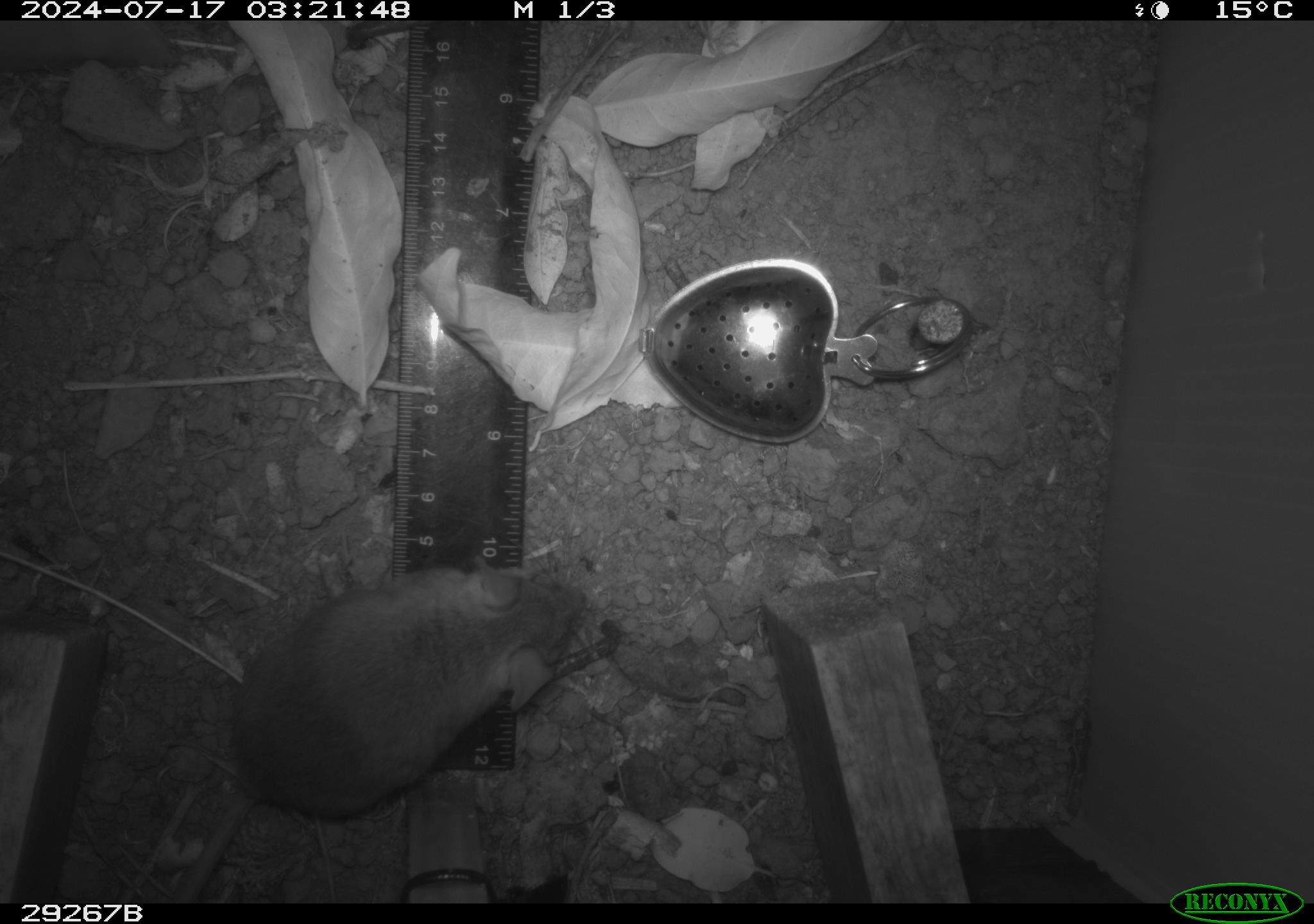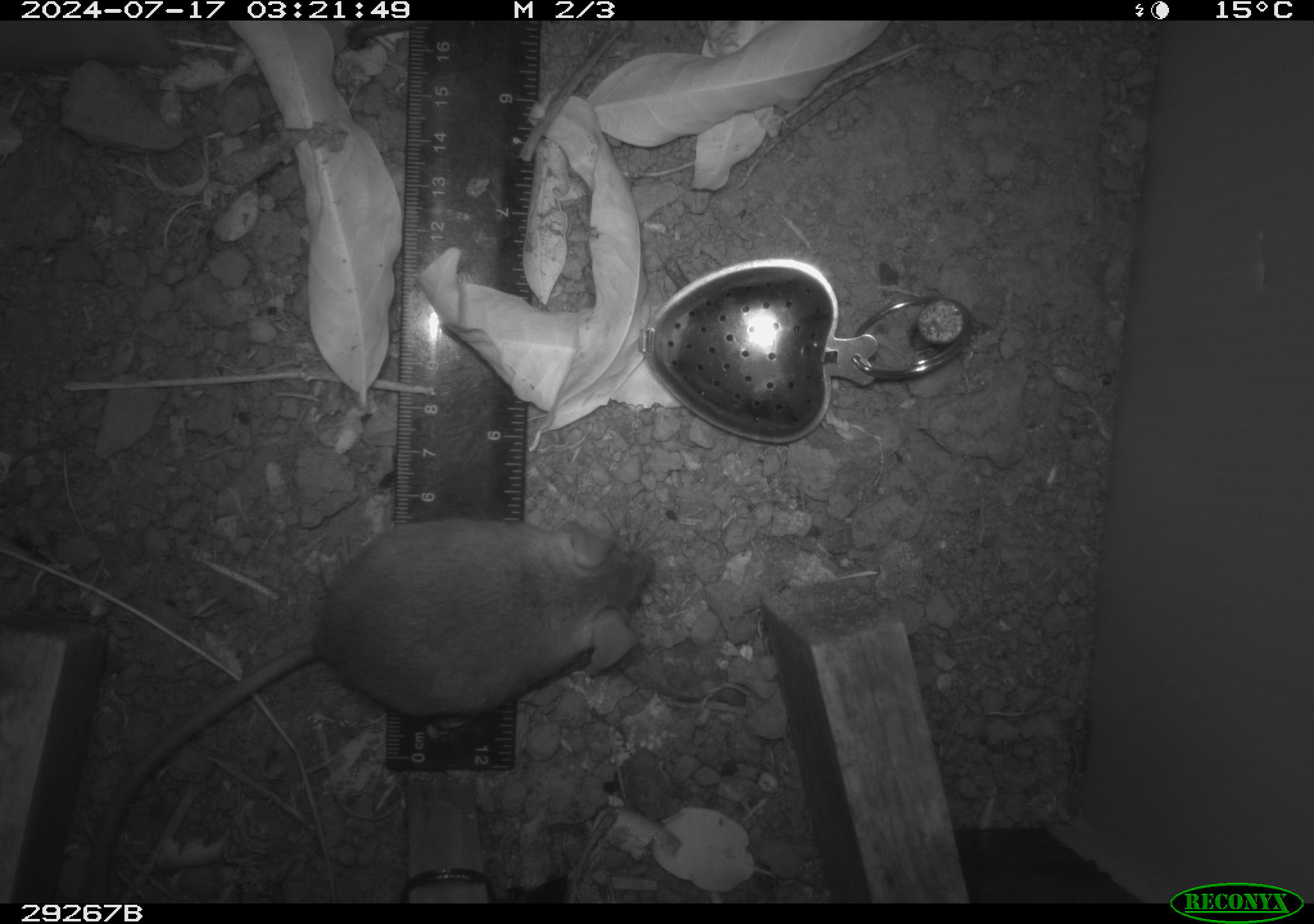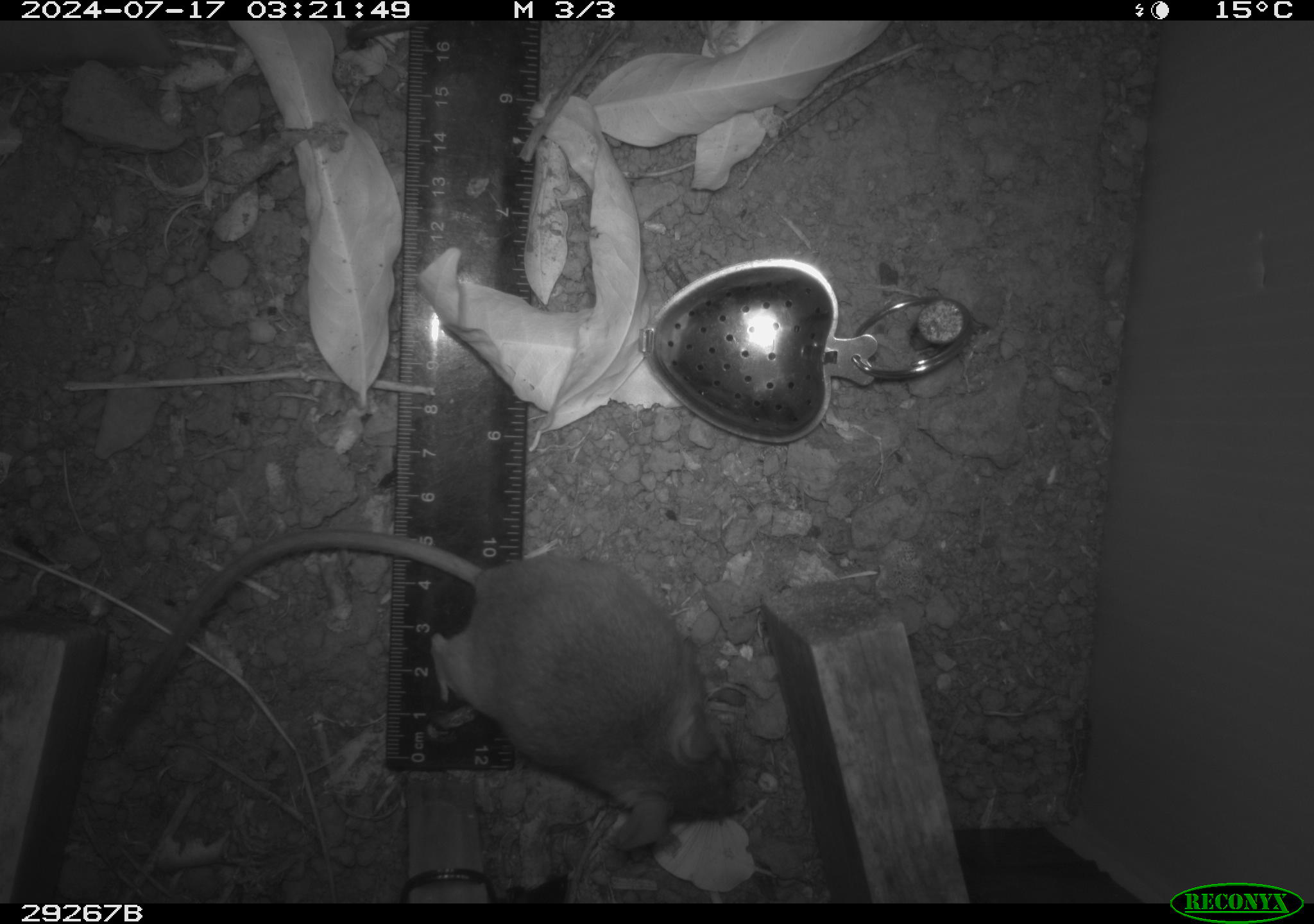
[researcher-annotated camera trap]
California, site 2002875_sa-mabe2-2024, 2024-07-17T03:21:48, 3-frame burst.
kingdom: Animalia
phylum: Chordata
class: Mammalia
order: Rodentia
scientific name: Rodentia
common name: mouse species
Mouse species (Rodentia).